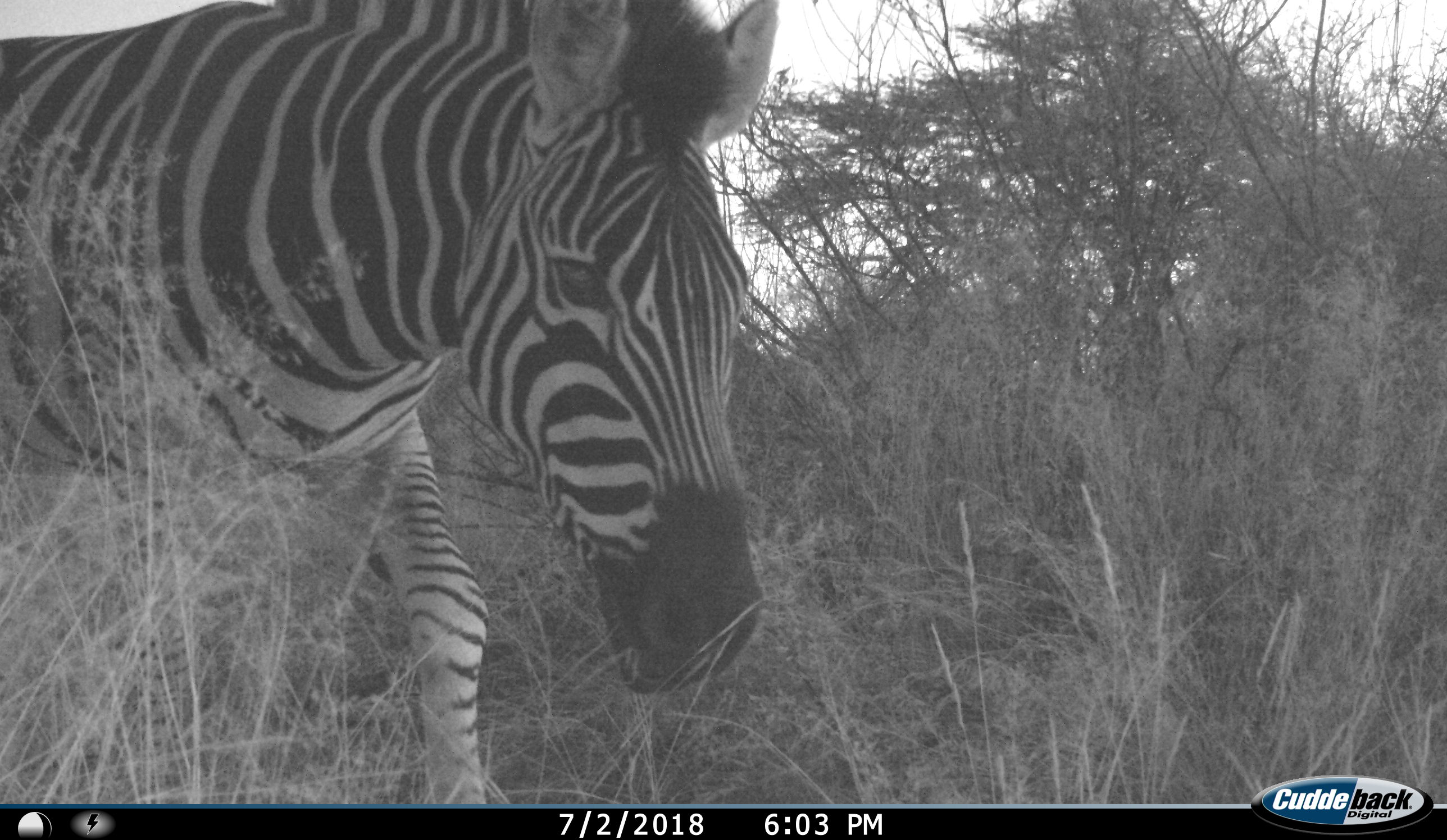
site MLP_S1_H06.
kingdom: Animalia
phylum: Chordata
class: Mammalia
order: Perissodactyla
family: Equidae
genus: Equus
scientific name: Equus quagga burchellii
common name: burchell's zebra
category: zebraburchells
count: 1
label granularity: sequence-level